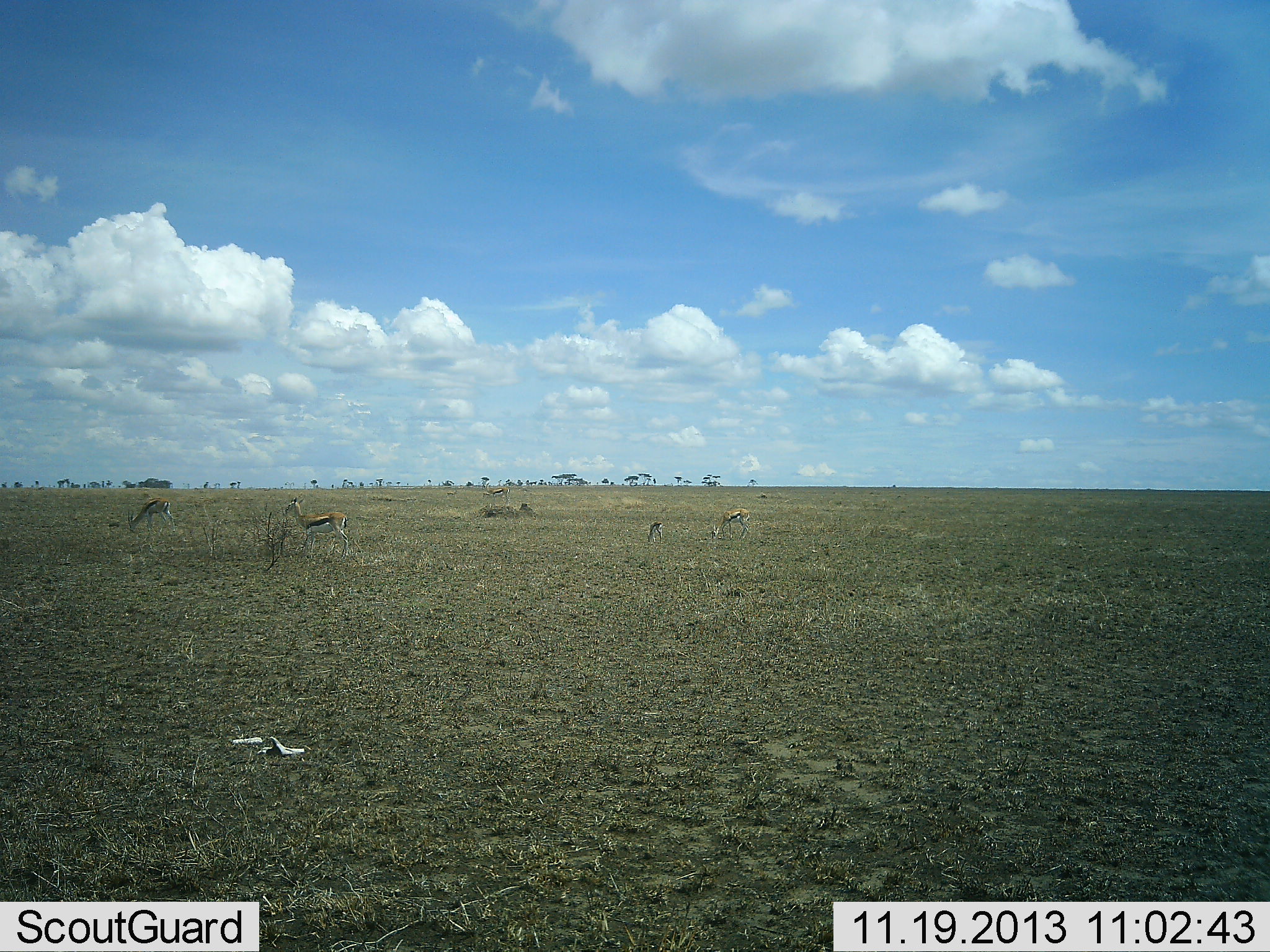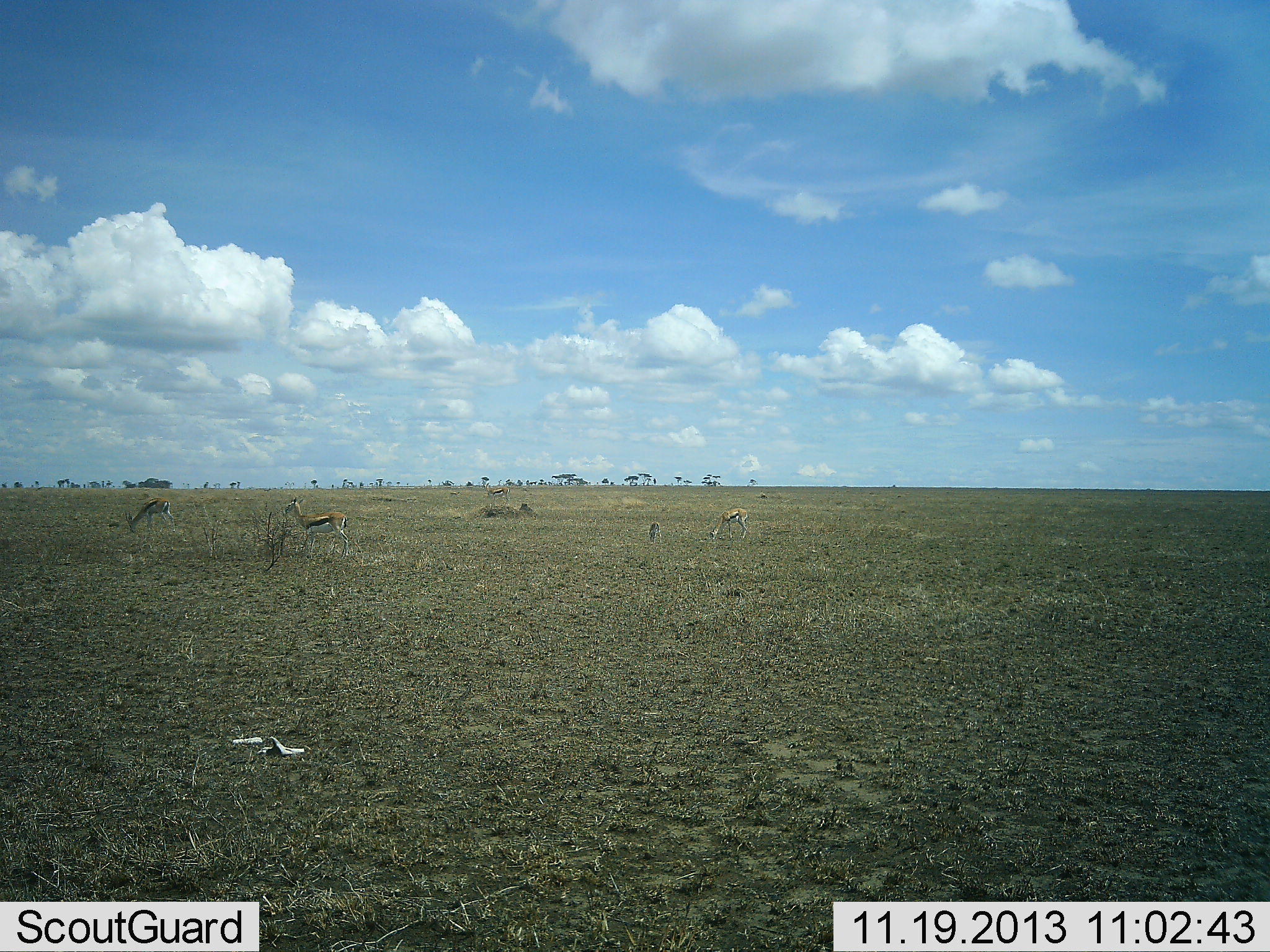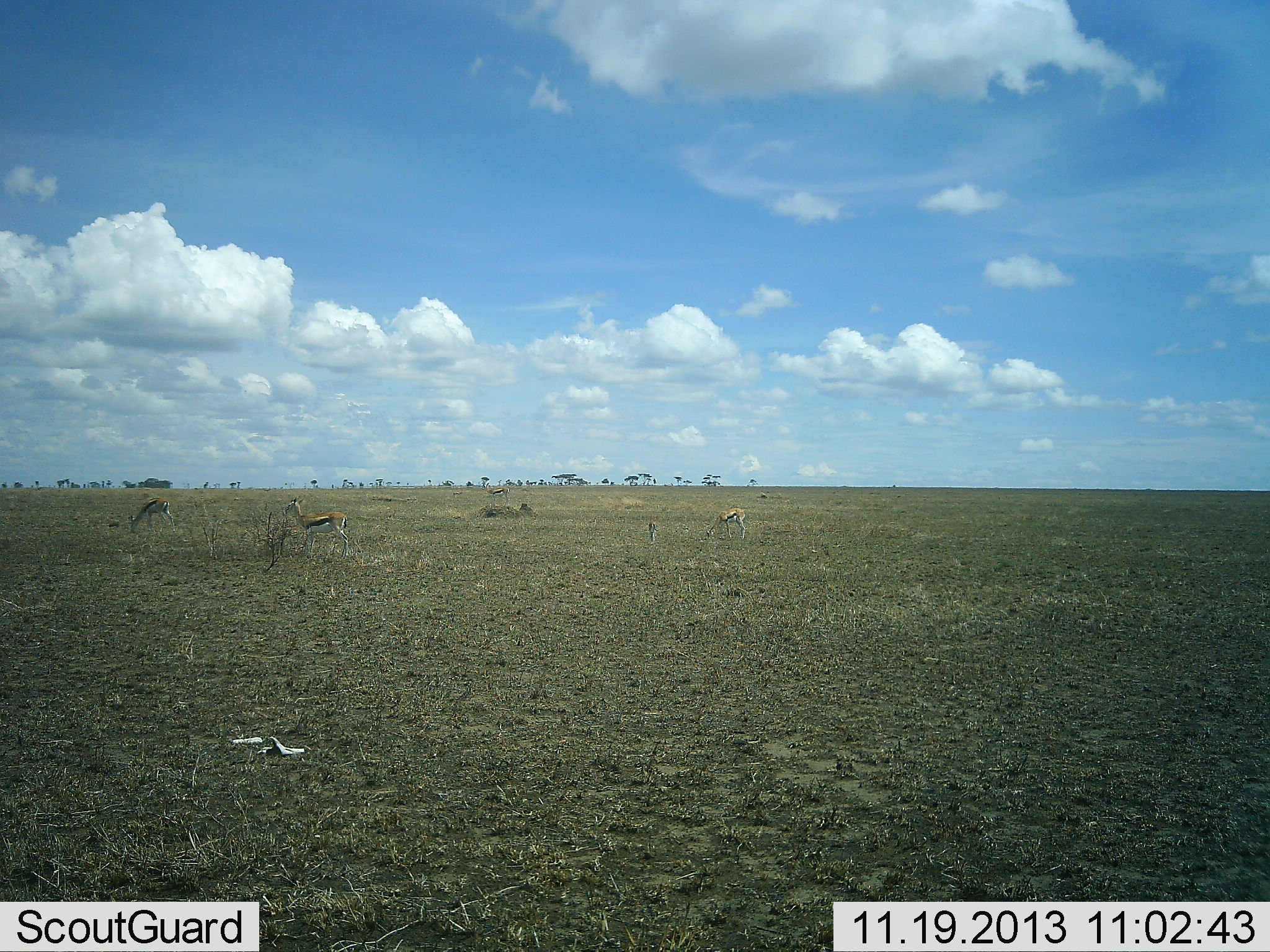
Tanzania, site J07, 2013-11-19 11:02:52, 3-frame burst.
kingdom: Animalia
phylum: Chordata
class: Mammalia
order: Artiodactyla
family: Bovidae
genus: Eudorcas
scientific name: Eudorcas thomsonii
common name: thomson's gazelle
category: gazellethomsons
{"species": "gazellethomsons (thomson's gazelle) (Eudorcas thomsonii)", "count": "4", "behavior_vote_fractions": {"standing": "50%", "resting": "10%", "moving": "0%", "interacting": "0%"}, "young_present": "50%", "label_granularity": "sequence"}